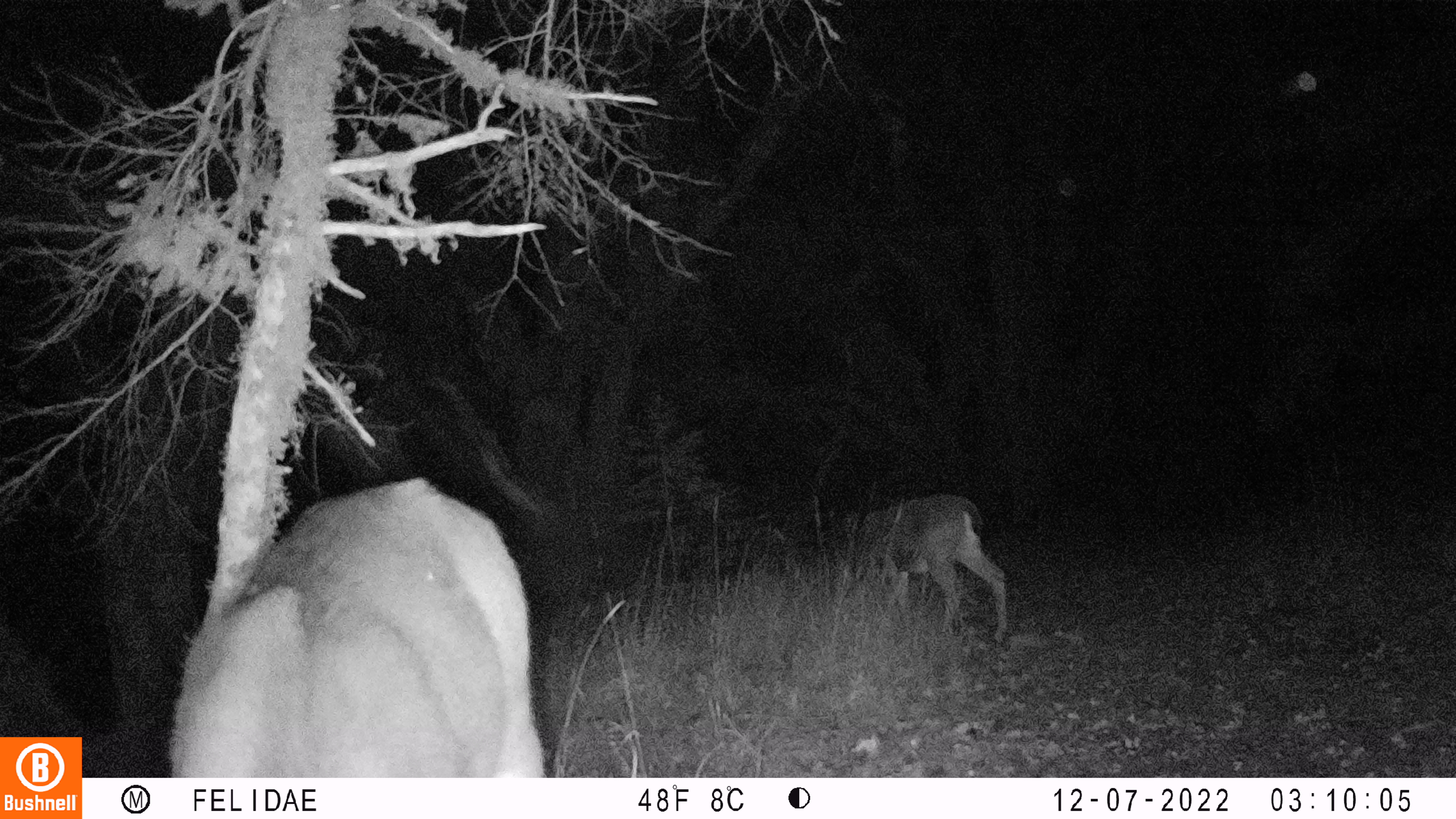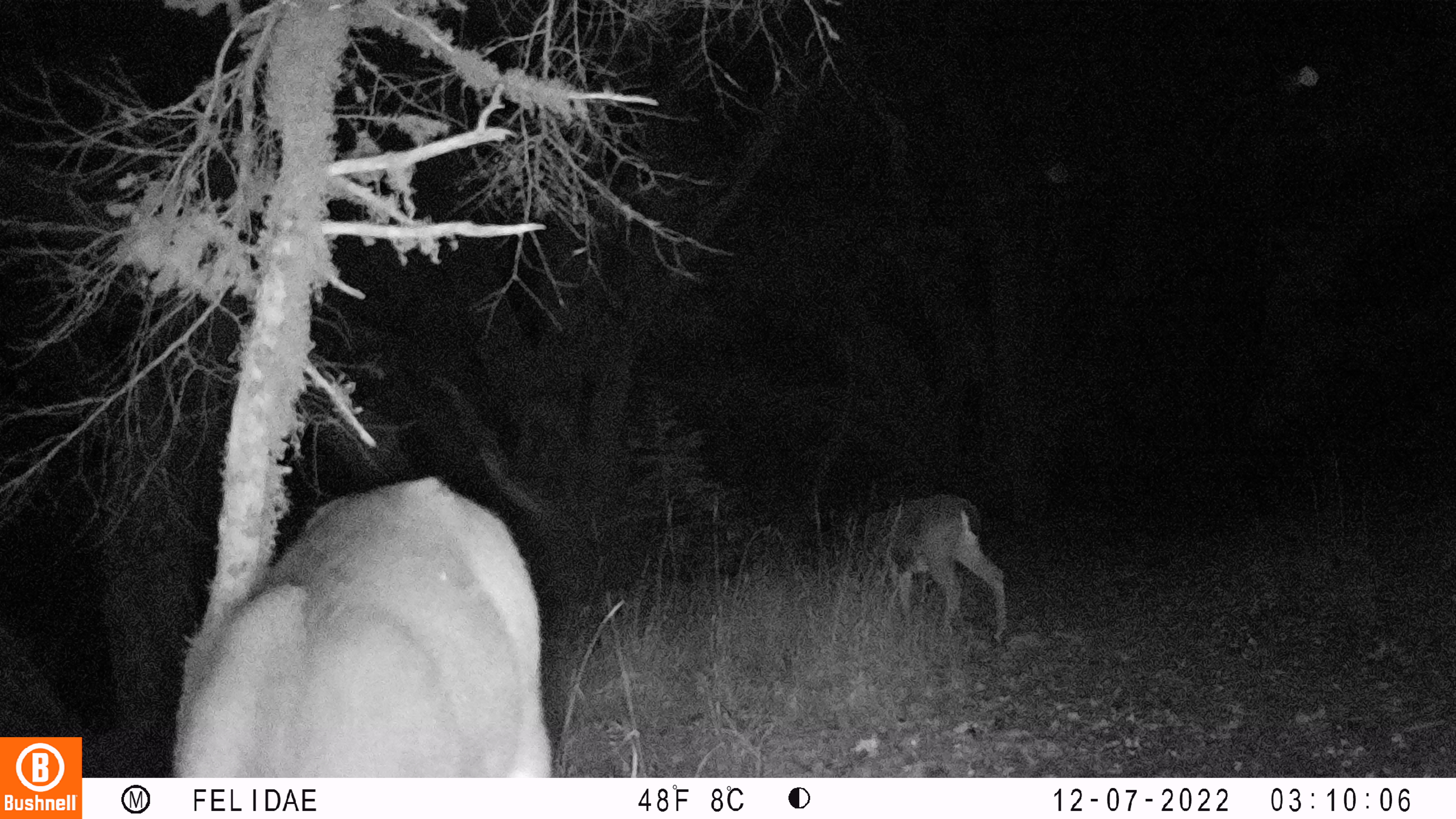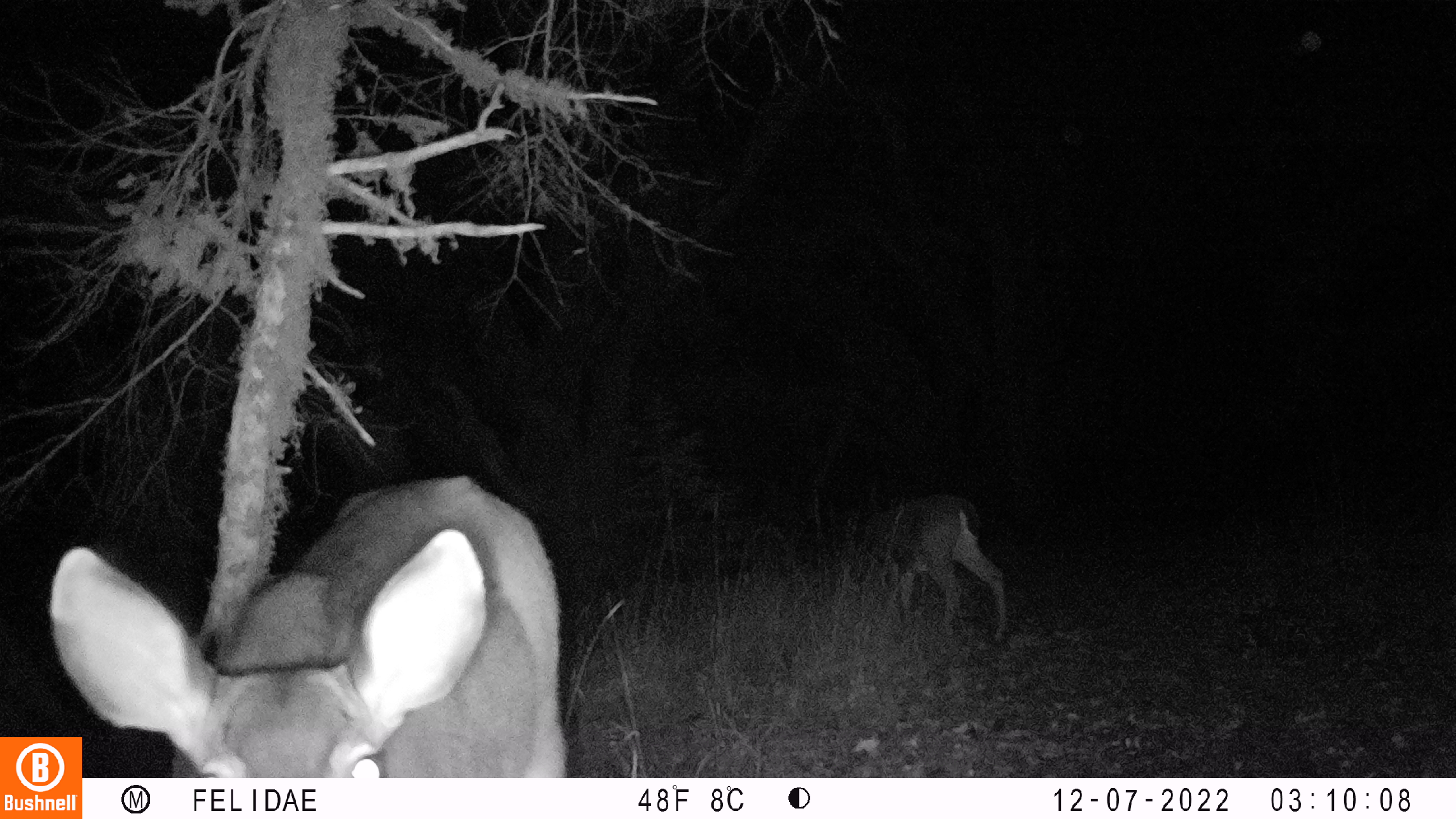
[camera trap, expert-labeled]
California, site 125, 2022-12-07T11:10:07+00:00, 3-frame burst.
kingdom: Animalia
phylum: Chordata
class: Mammalia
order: Artiodactyla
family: Cervidae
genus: Odocoileus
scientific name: Odocoileus hemionus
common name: mule deer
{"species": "mule deer (Odocoileus hemionus)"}